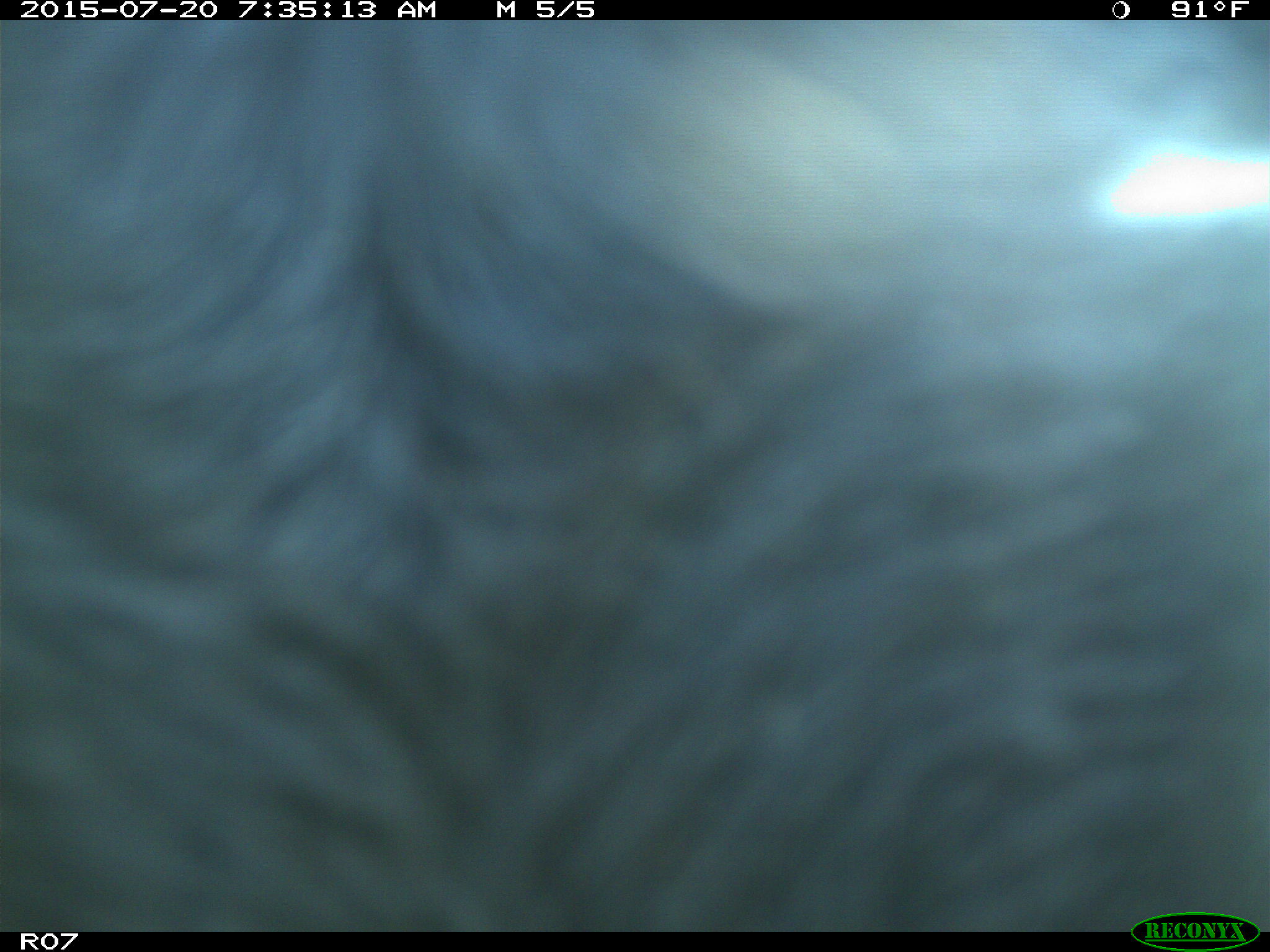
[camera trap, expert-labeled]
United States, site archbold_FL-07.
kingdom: Animalia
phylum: Chordata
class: Mammalia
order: Artiodactyla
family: Bovidae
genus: Bos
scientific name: Bos taurus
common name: domestic cow